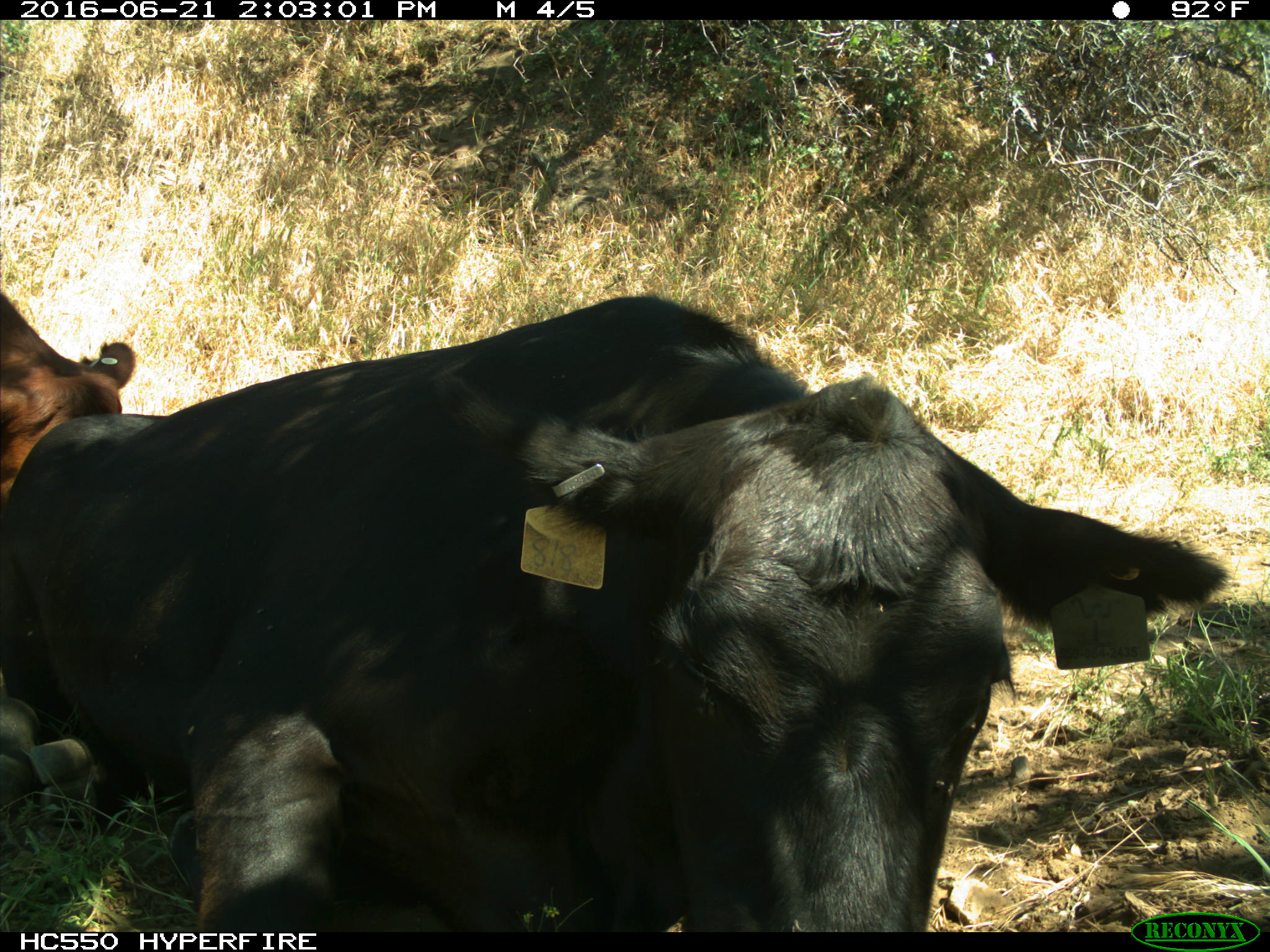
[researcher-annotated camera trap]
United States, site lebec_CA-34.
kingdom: Animalia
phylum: Chordata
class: Mammalia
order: Artiodactyla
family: Bovidae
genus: Bos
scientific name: Bos taurus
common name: domestic cow